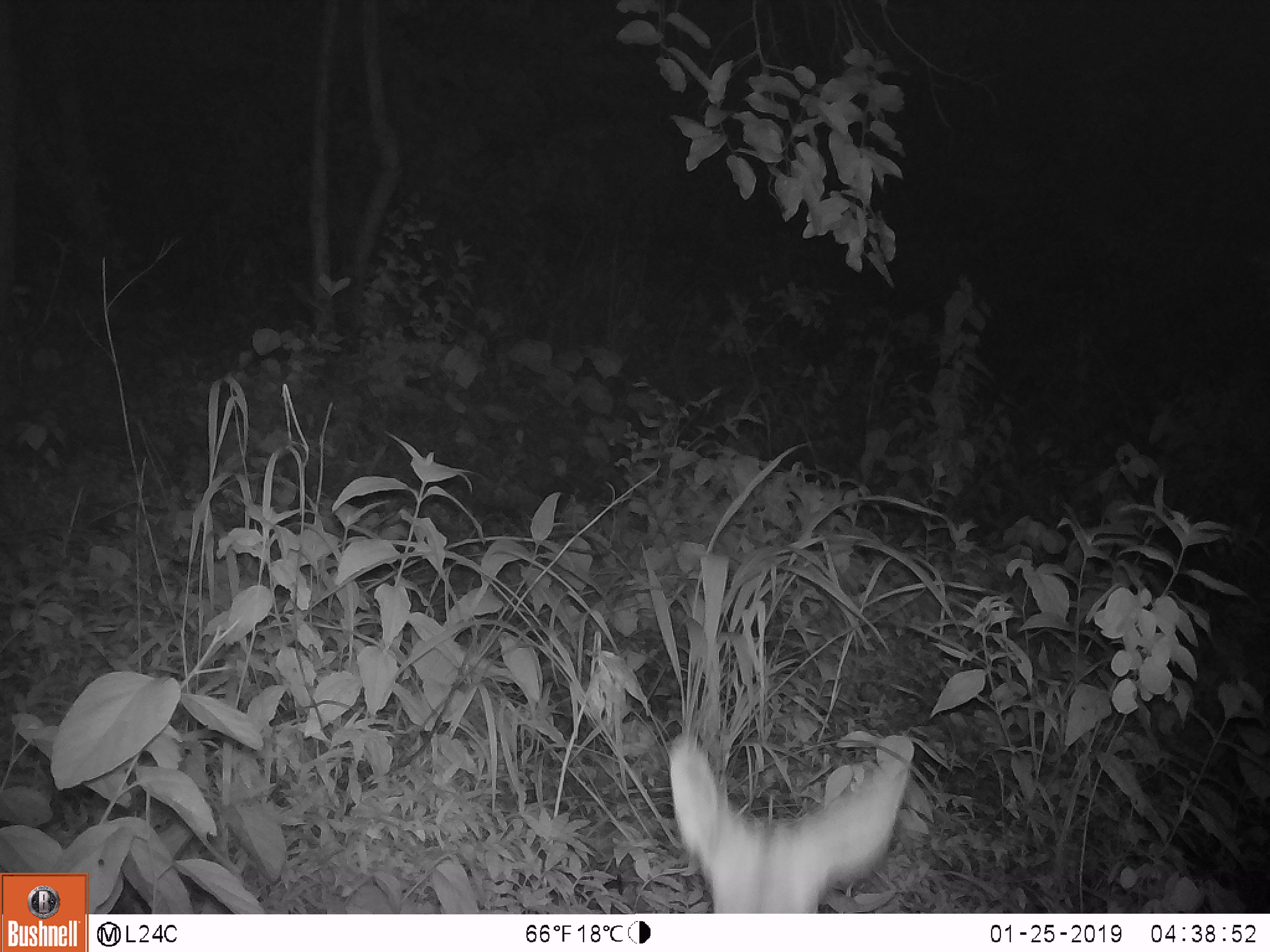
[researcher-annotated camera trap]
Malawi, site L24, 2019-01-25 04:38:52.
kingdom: Animalia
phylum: Chordata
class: Mammalia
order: Artiodactyla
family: Bovidae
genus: Redunca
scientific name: Redunca arundinum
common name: southern reedbuck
Southern reedbuck (Redunca arundinum), count 1.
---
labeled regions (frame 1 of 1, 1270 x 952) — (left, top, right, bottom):
southern reedbuck: (664, 718, 914, 911)